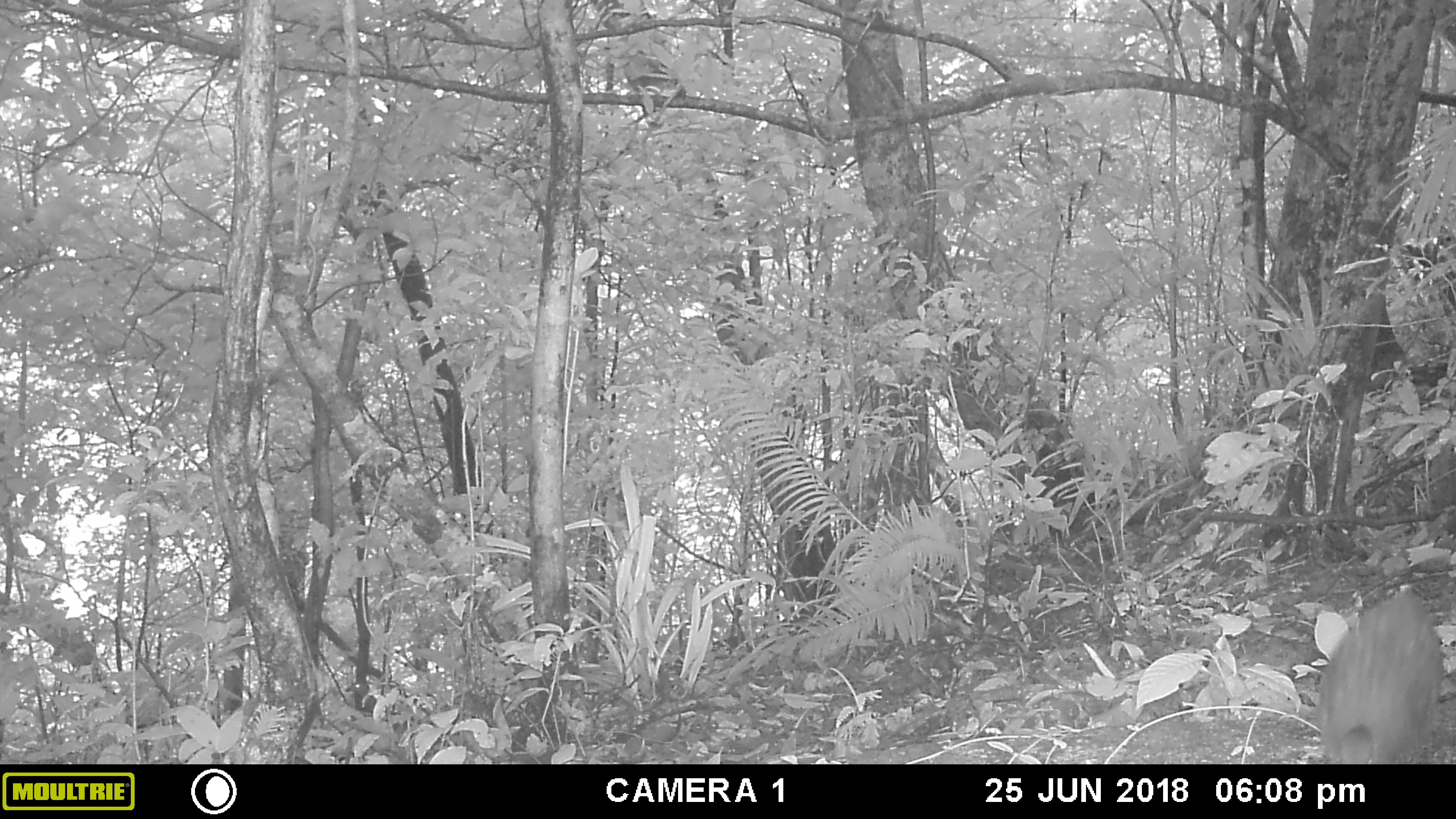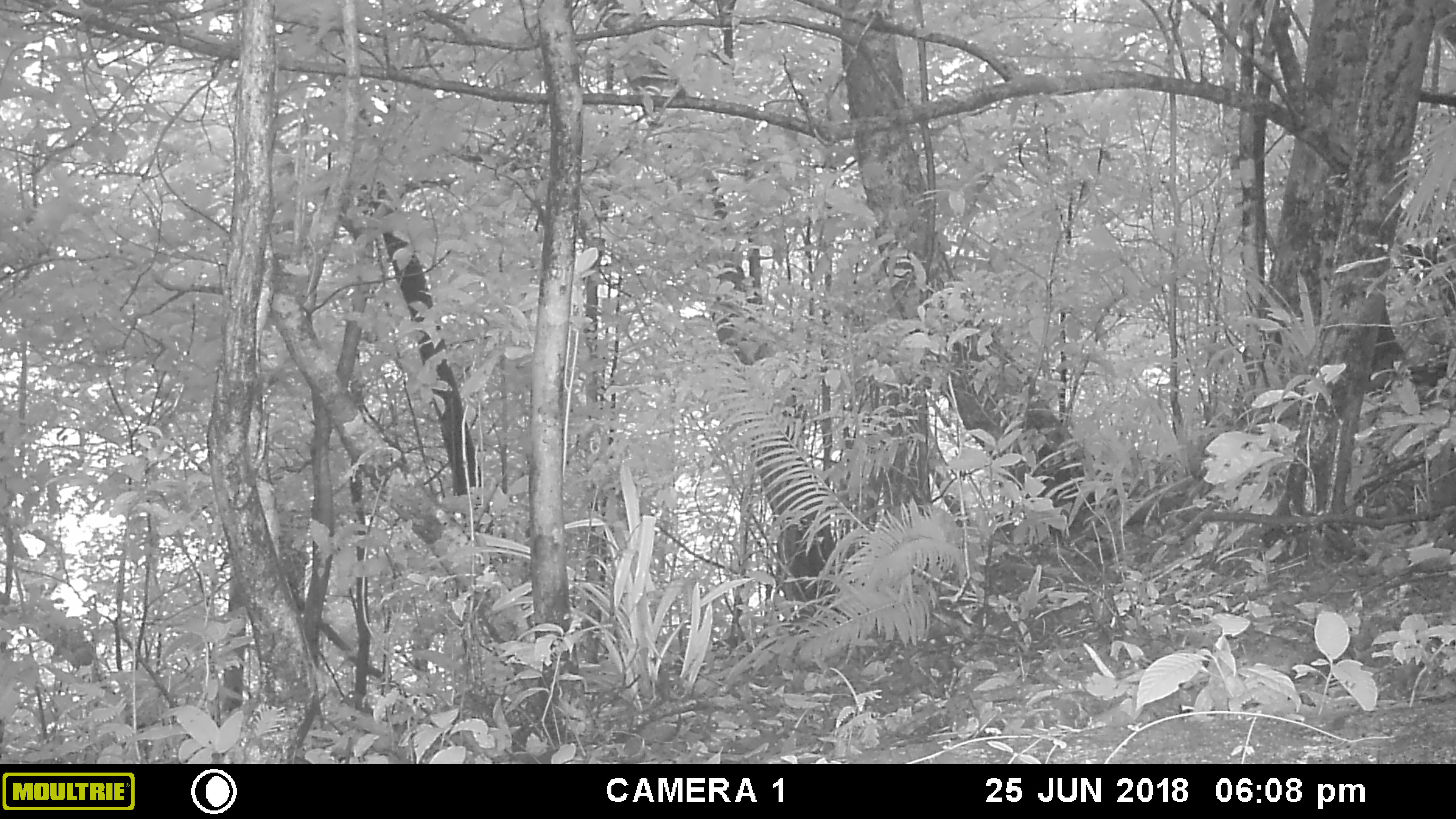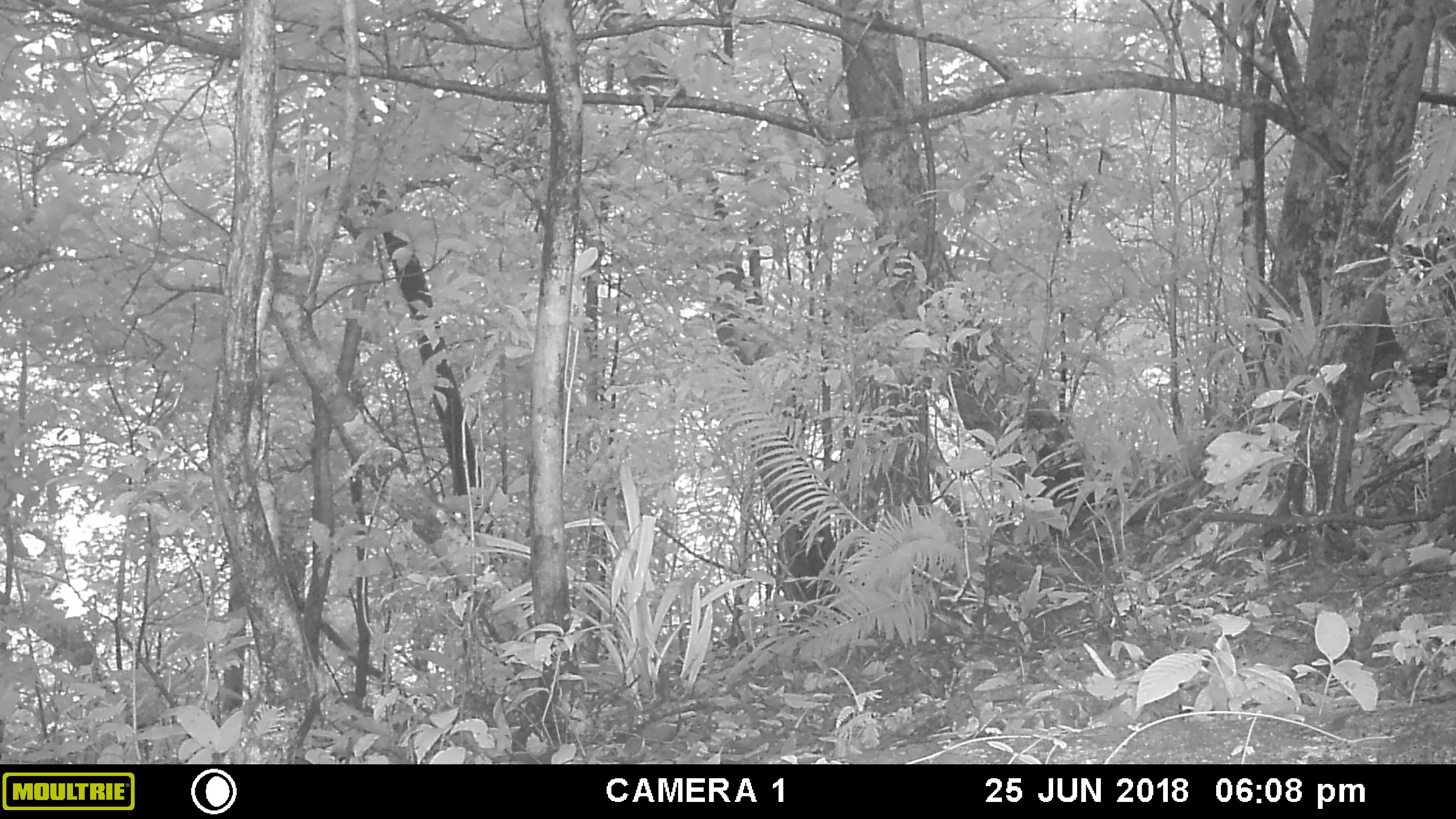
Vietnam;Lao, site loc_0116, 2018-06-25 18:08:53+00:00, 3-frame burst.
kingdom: Animalia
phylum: Chordata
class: Aves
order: Galliformes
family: Phasianidae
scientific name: Phasianidae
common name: partridge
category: unidentified partridge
Unidentified partridge (partridge) (Phasianidae). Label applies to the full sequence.